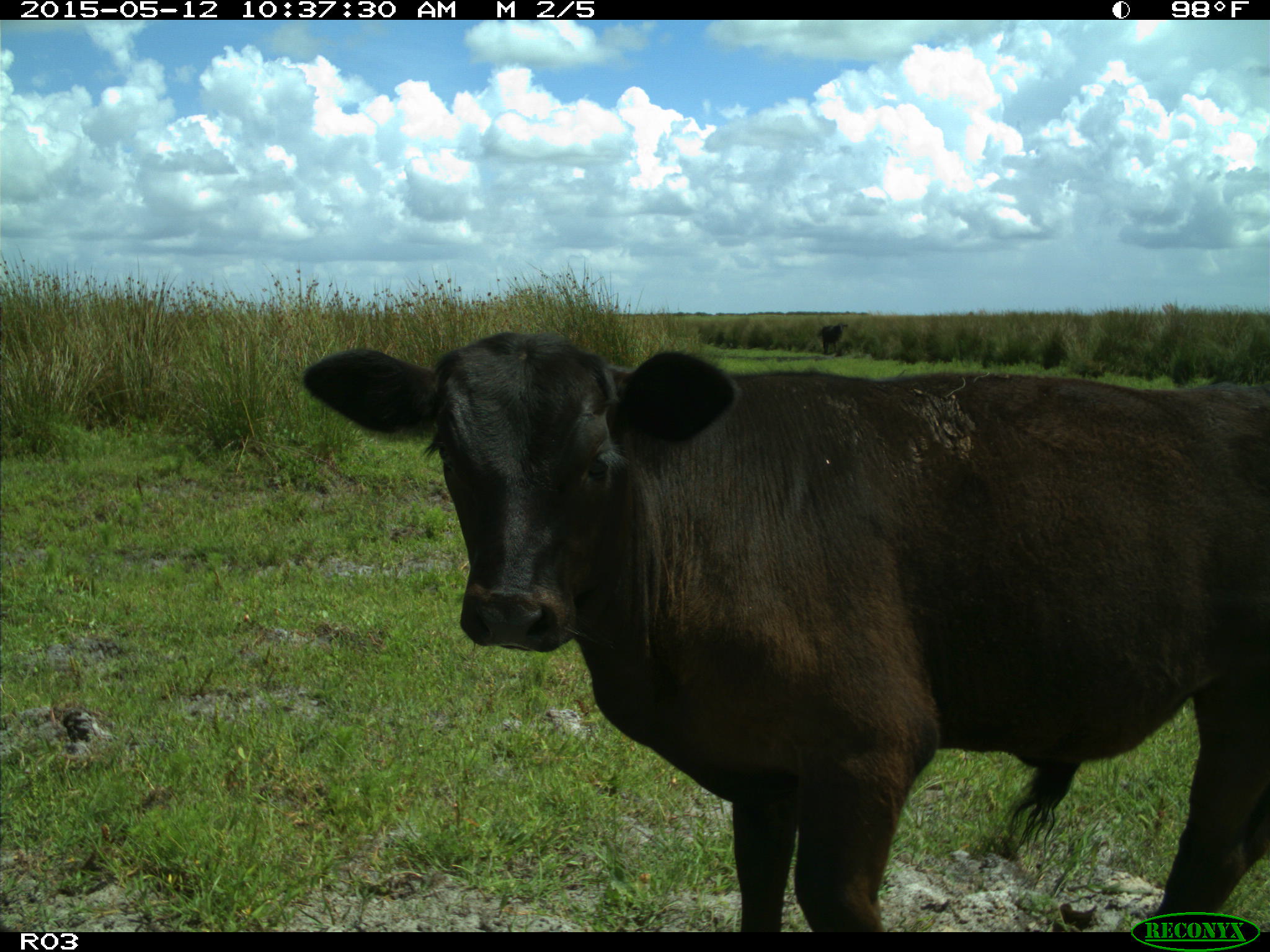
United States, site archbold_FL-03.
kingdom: Animalia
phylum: Chordata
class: Mammalia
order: Artiodactyla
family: Bovidae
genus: Bos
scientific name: Bos taurus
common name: domestic cow